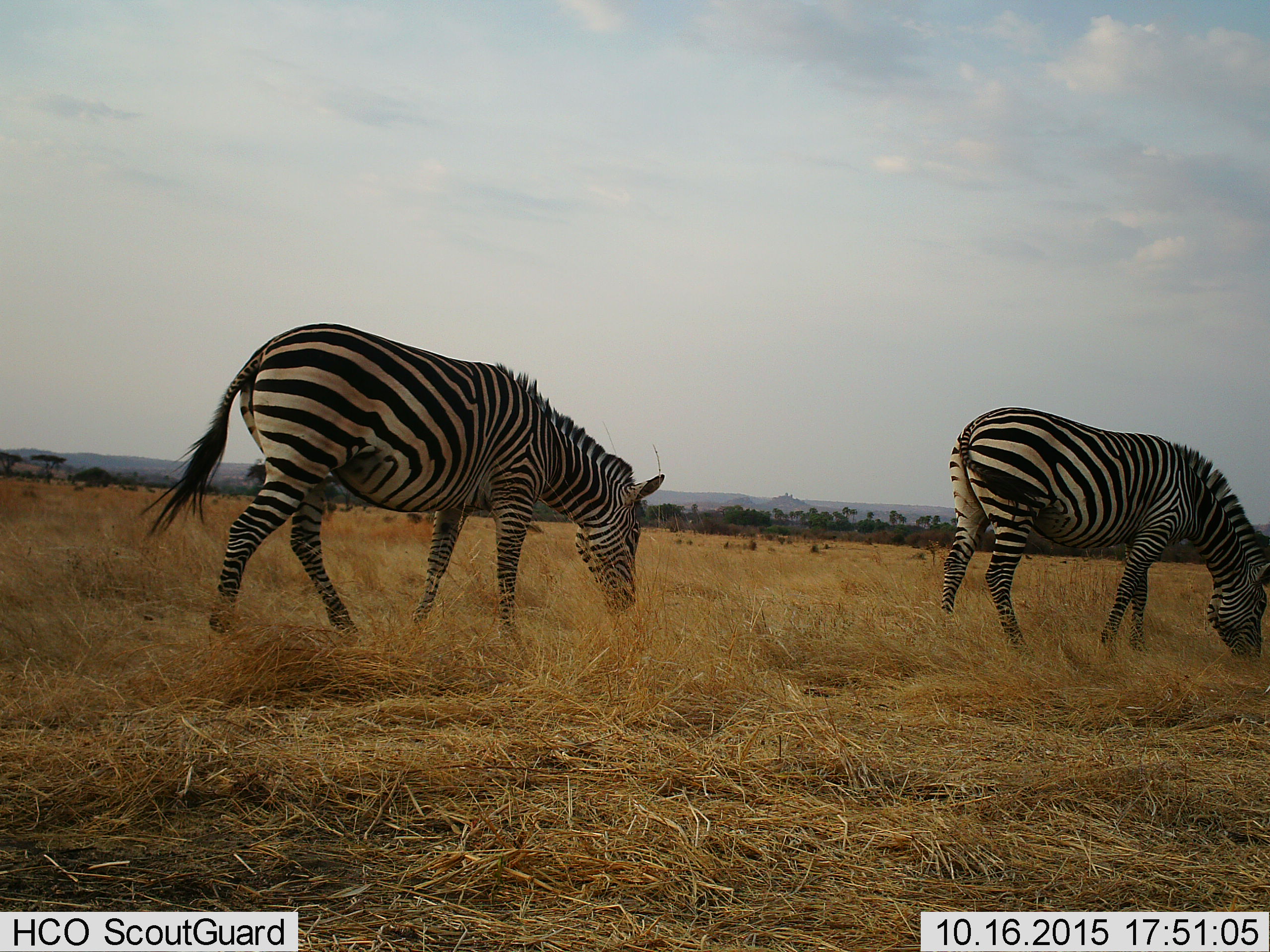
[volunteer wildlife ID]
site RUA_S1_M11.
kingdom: Animalia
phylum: Chordata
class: Mammalia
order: Perissodactyla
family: Equidae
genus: Equus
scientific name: Equus quagga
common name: plains zebra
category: zebraplains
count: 2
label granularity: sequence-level